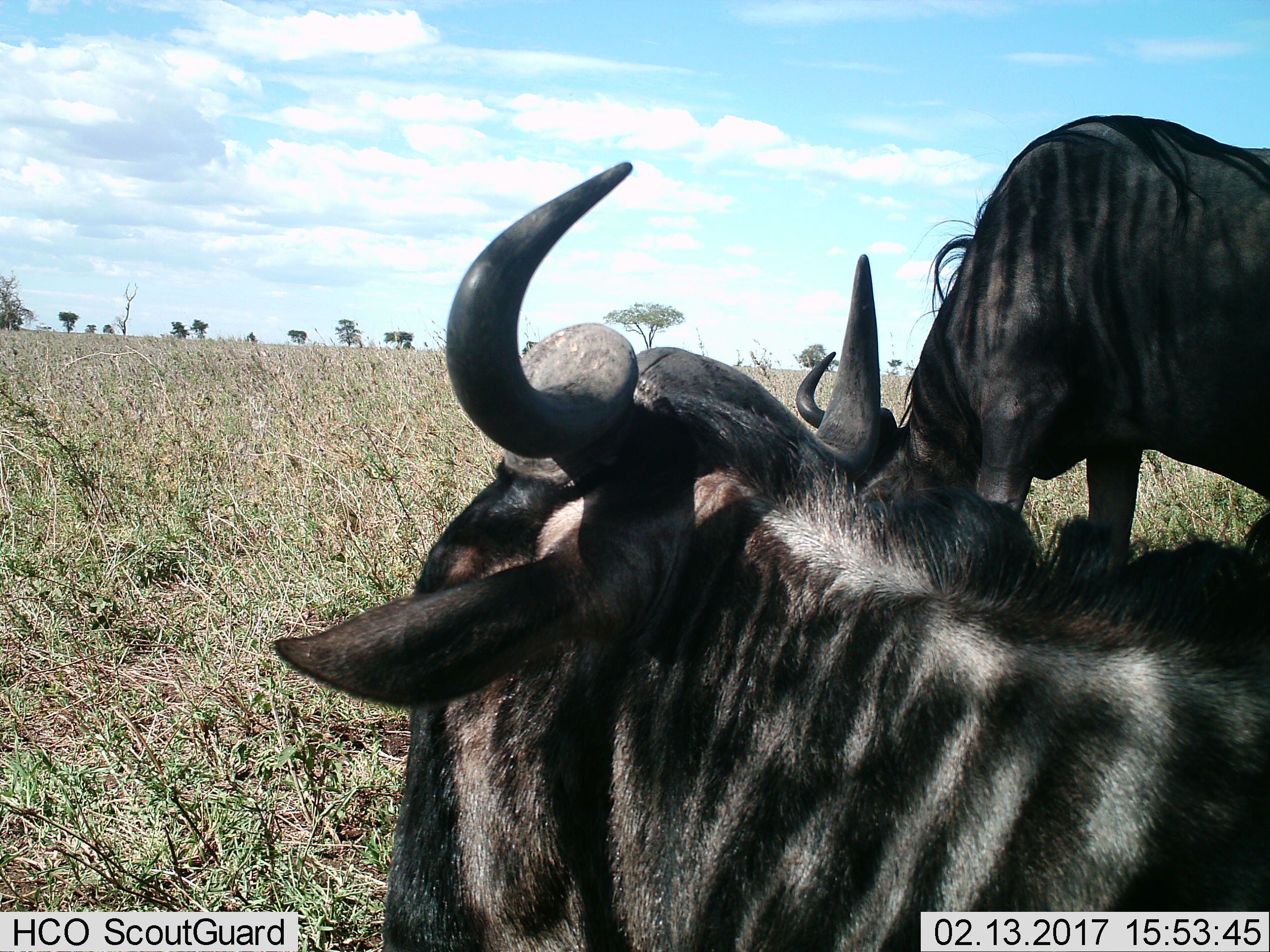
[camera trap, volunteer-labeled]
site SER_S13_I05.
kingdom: Animalia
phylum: Chordata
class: Mammalia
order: Artiodactyla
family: Bovidae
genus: Connochaetes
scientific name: Connochaetes taurinus taurinus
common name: blue wildebeest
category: wildebeestblue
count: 2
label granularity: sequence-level